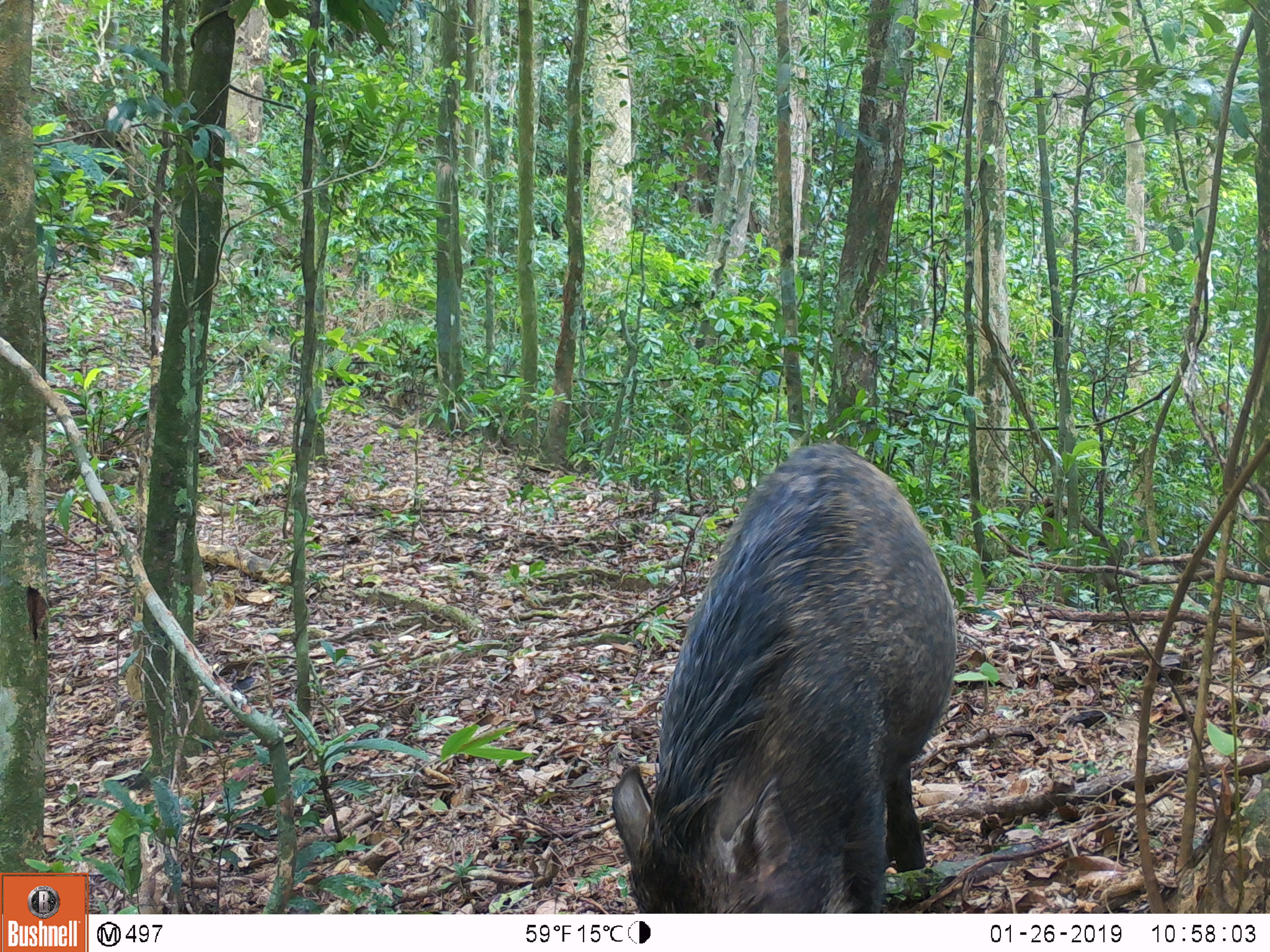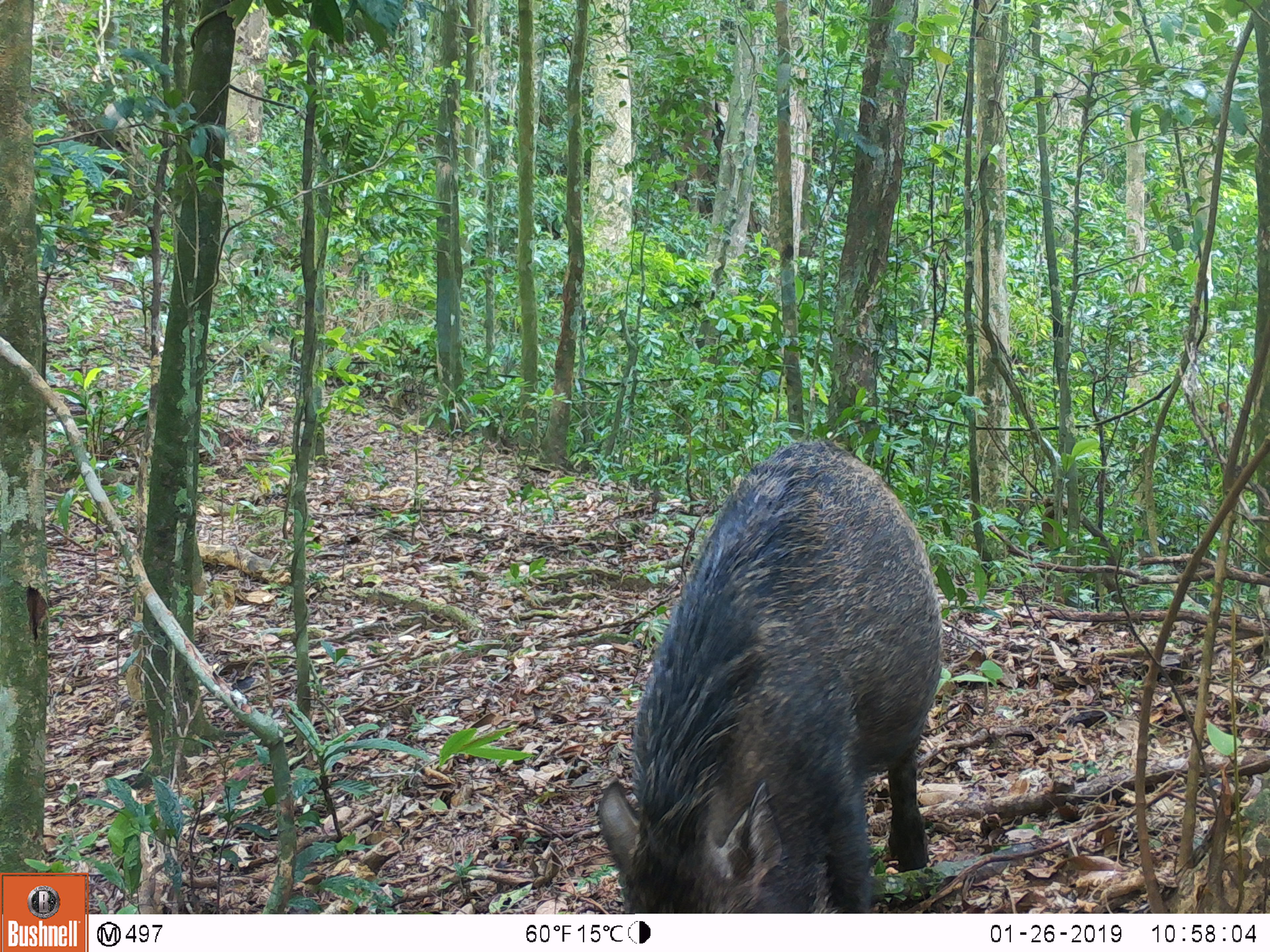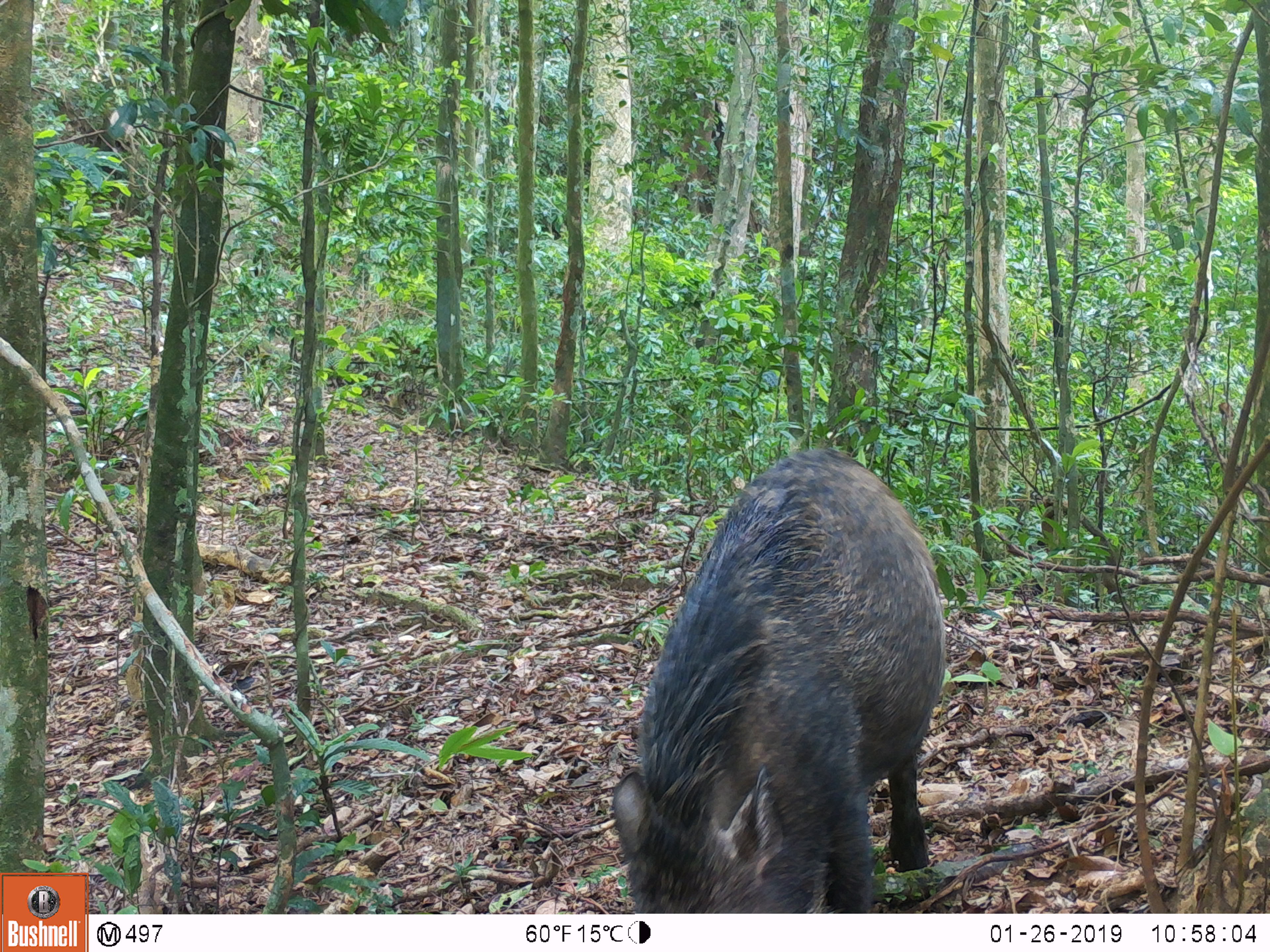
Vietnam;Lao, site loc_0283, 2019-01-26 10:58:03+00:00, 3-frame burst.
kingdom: Animalia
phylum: Chordata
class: Mammalia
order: Artiodactyla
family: Suidae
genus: Sus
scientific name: Sus scrofa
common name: eurasian wild pig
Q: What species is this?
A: Eurasian wild pig (Sus scrofa).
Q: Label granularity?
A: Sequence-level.